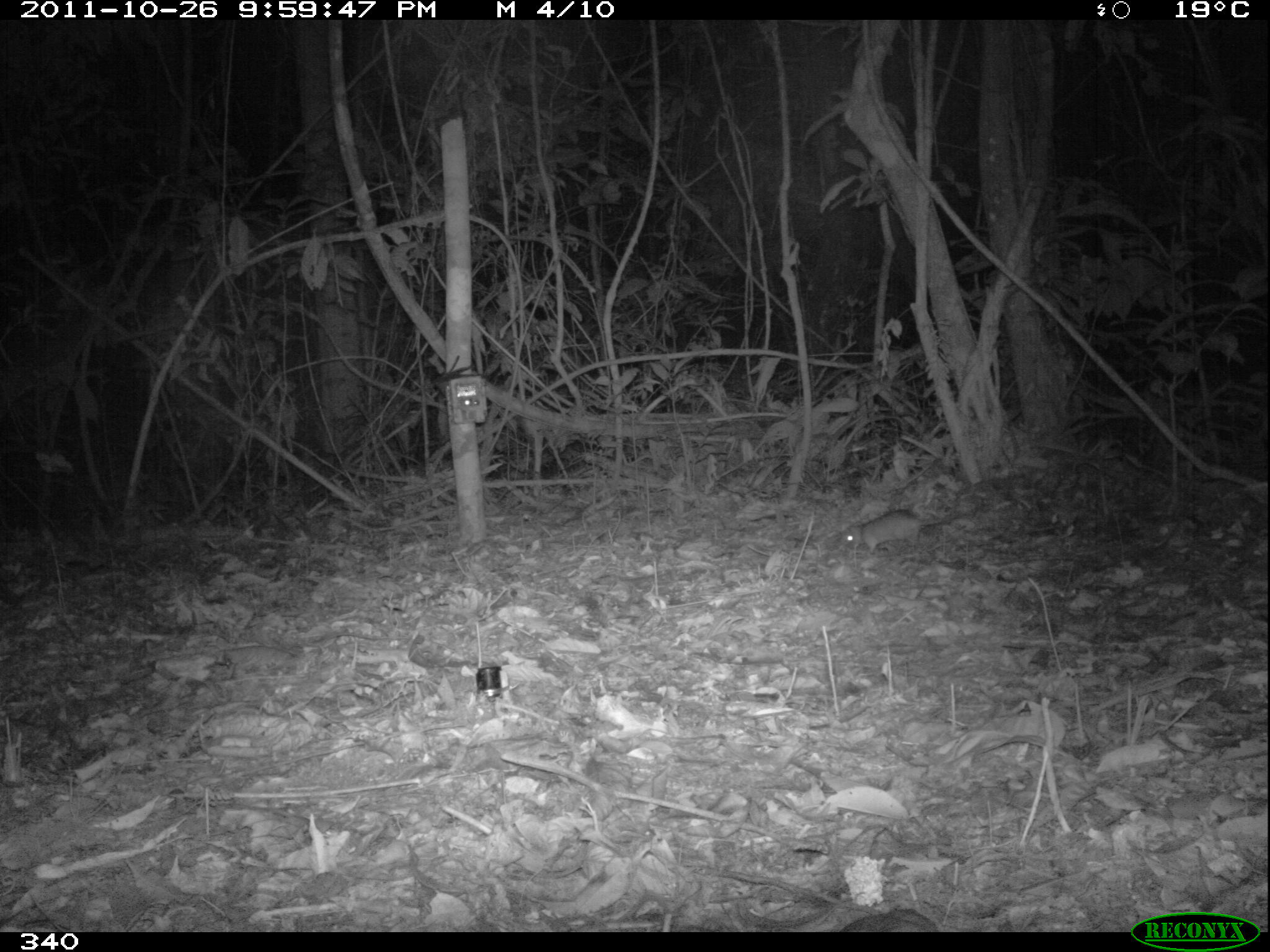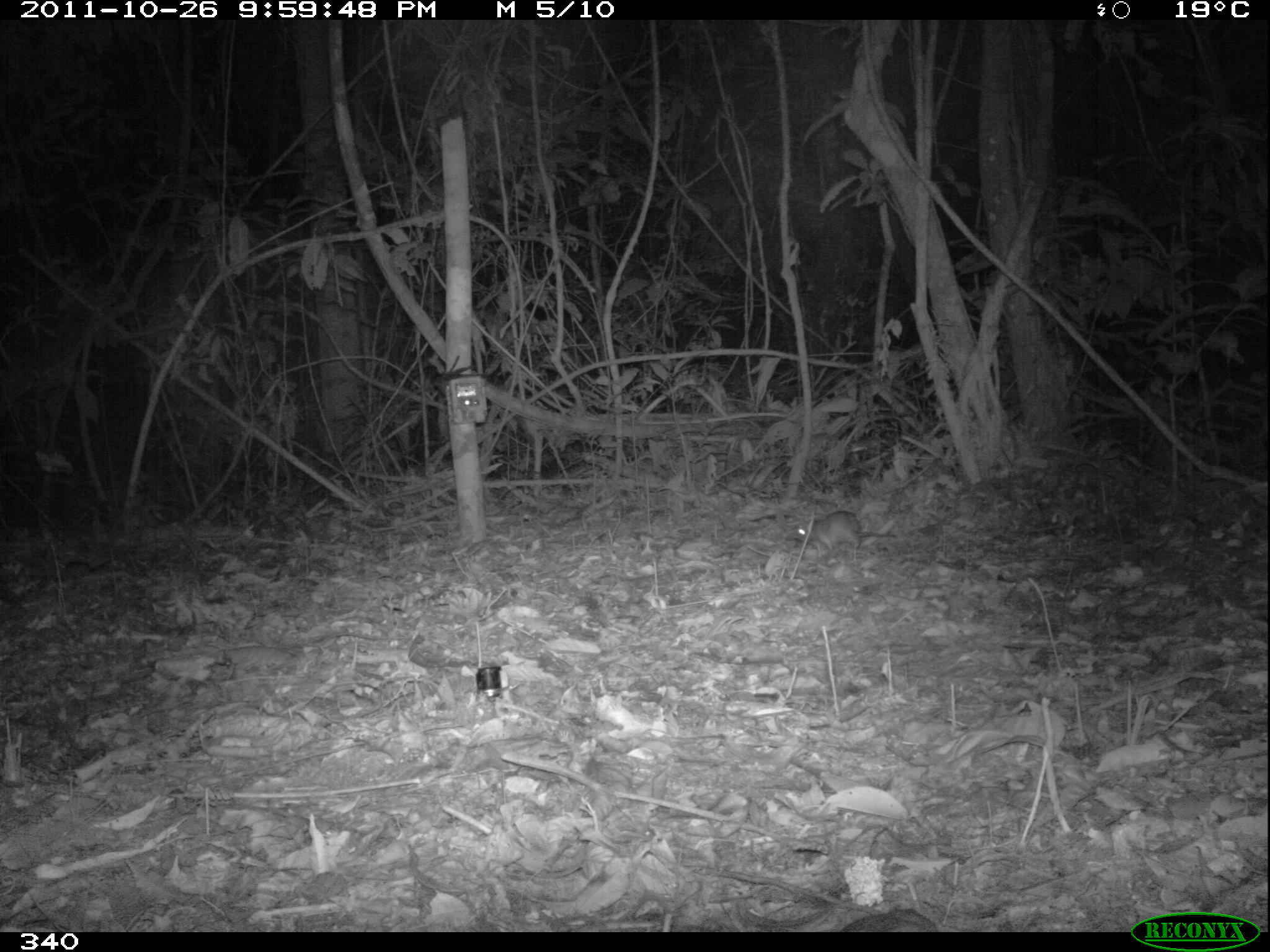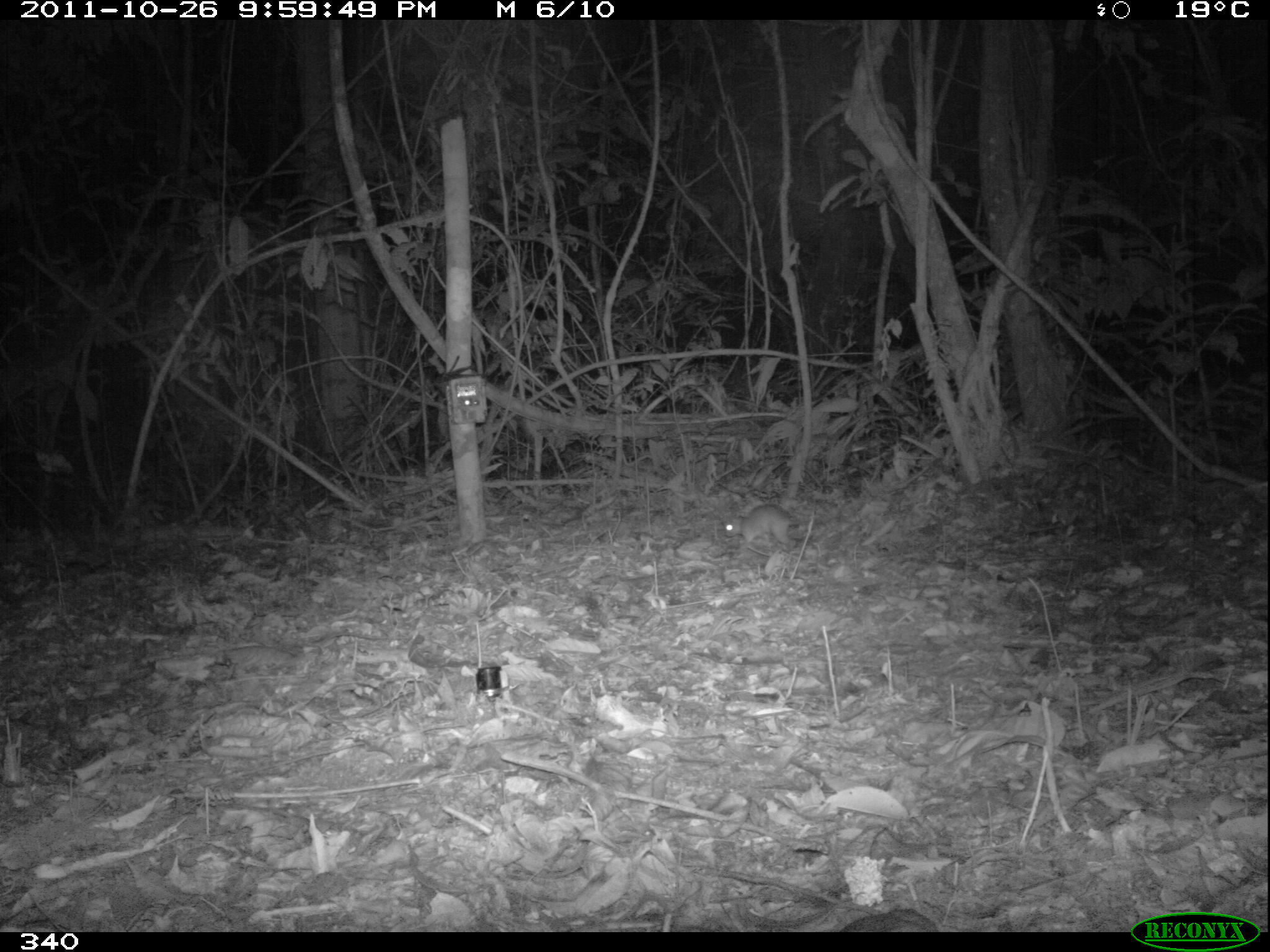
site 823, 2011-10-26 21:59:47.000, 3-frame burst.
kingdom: Animalia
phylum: Chordata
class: Mammalia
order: Rodentia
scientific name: Rodentia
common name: rodents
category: unknown rodent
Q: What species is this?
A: Unknown rodent (rodents) (Rodentia).